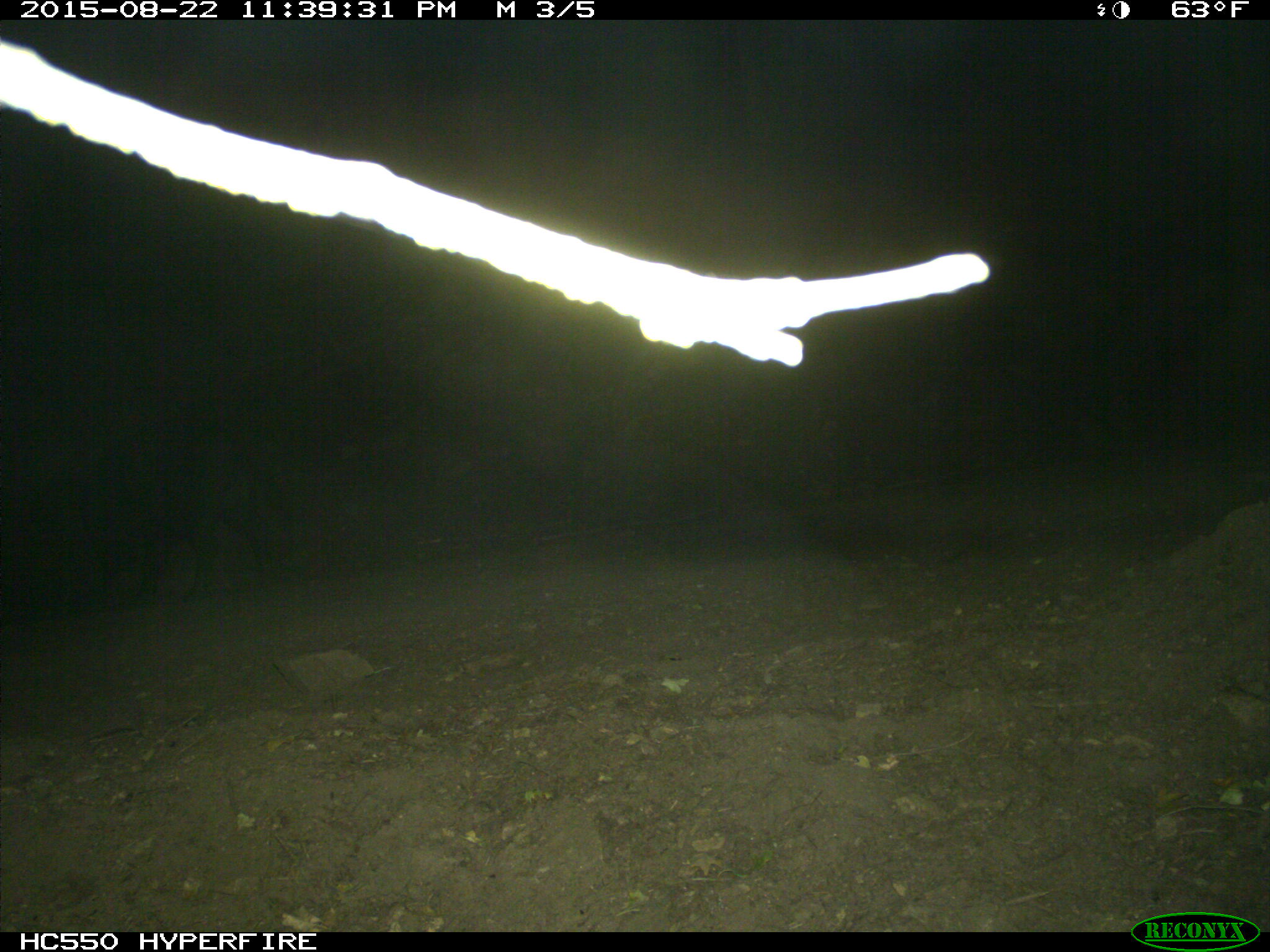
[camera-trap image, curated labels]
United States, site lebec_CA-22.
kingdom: Animalia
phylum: Chordata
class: Mammalia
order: Artiodactyla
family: Suidae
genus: Sus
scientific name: Sus scrofa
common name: wild boar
Sus scrofa (wild boar).